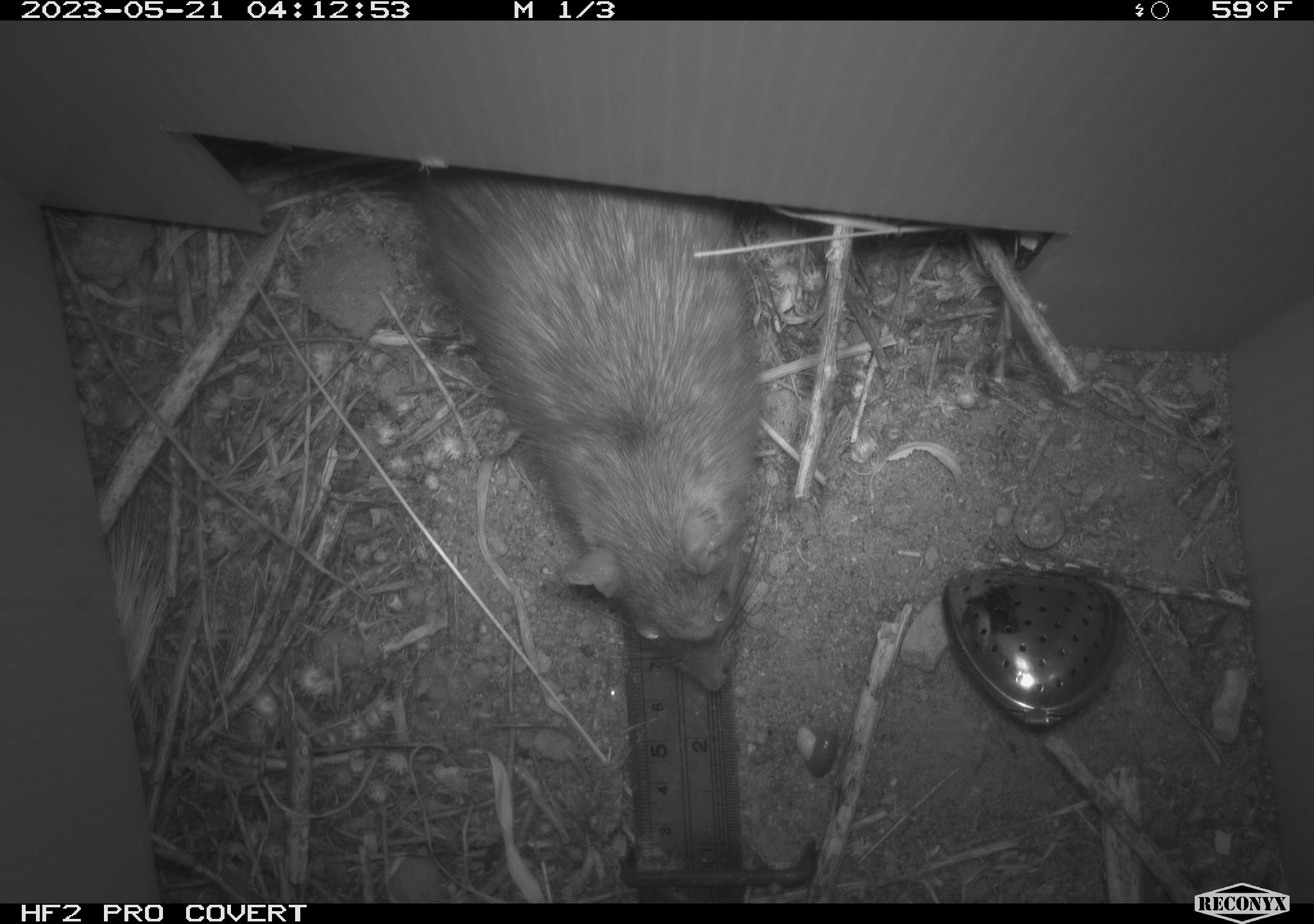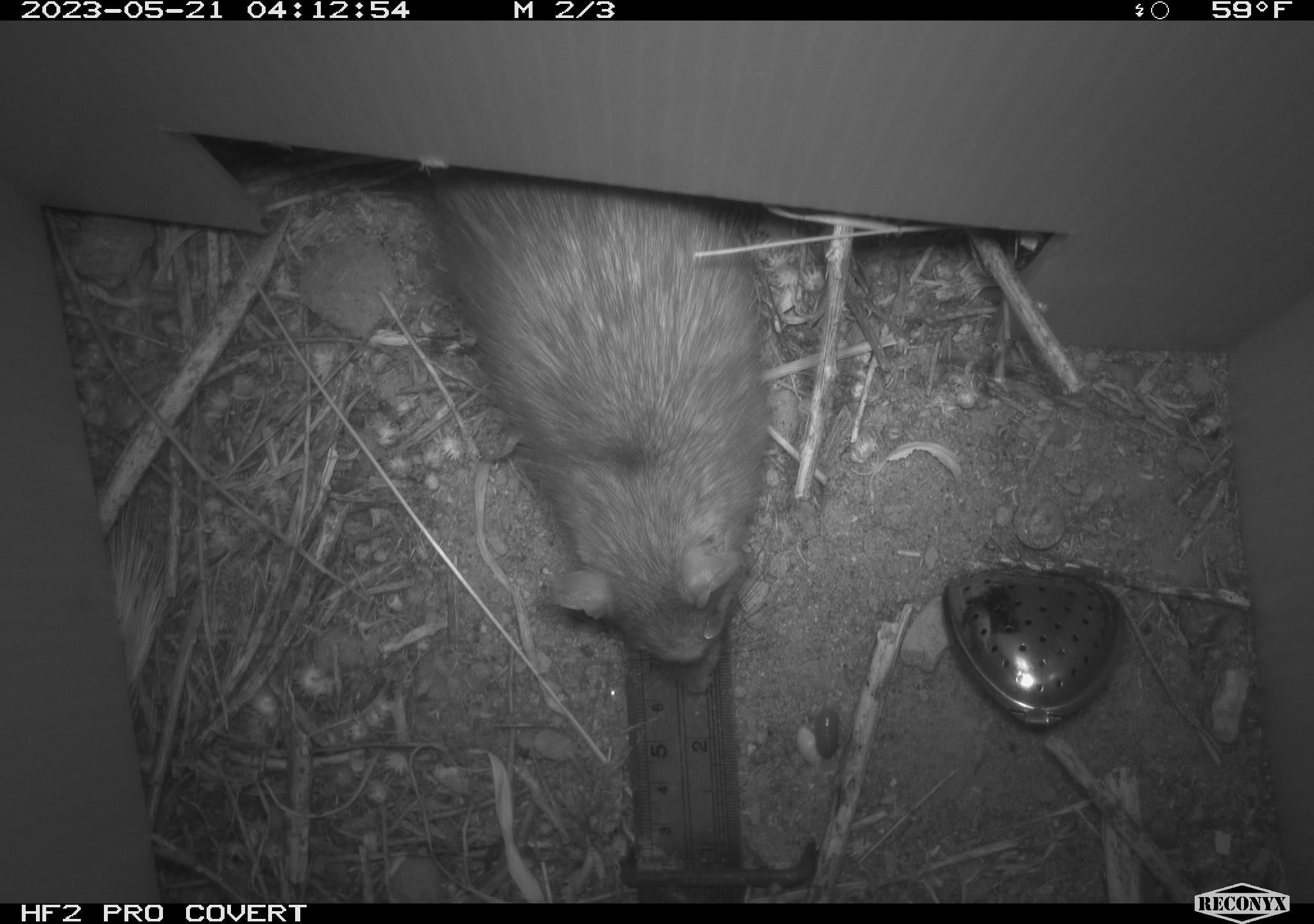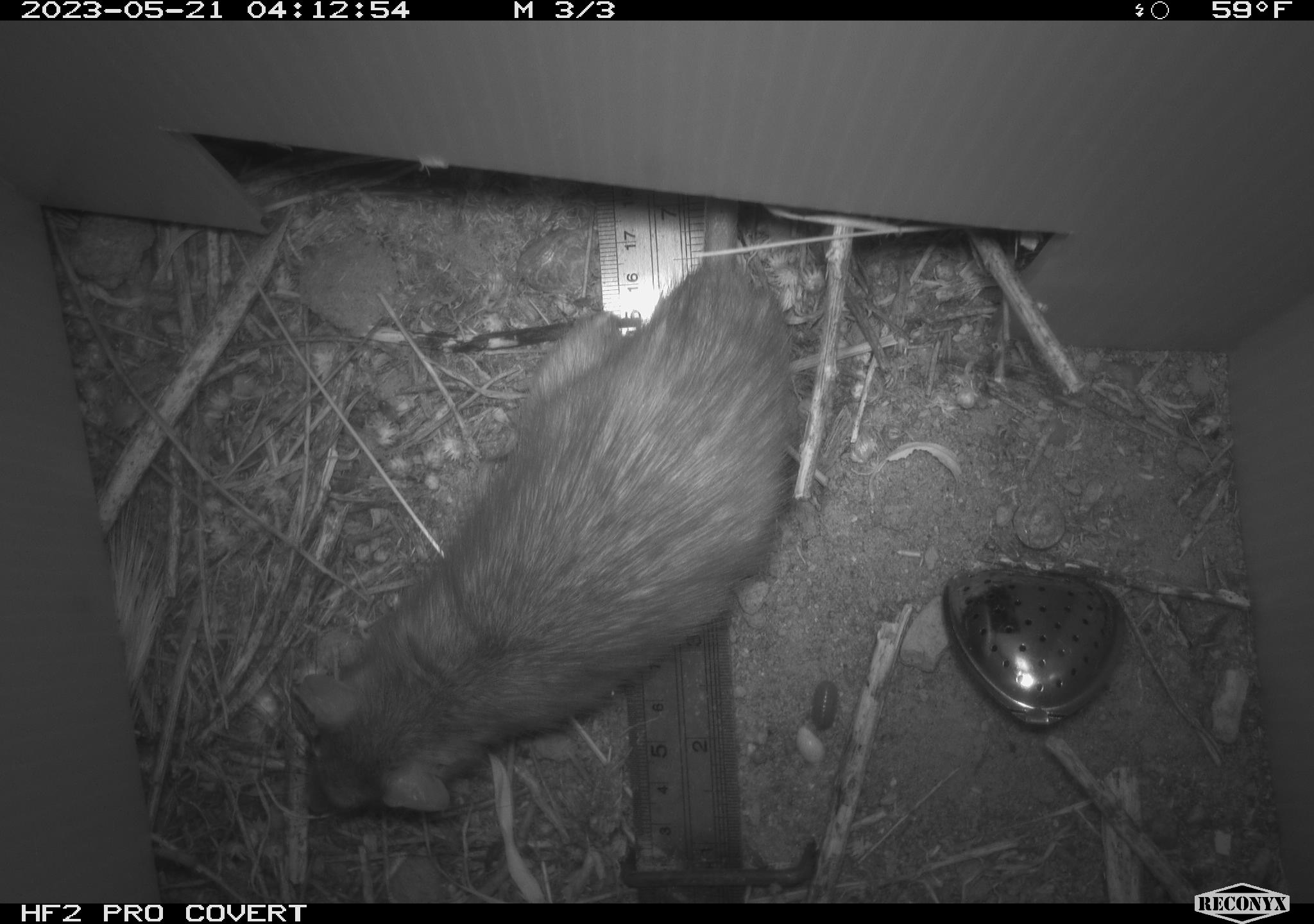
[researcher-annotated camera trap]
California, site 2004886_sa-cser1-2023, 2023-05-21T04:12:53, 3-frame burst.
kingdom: Animalia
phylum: Chordata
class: Mammalia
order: Rodentia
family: Muridae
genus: Rattus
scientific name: Rattus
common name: rat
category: rattus species